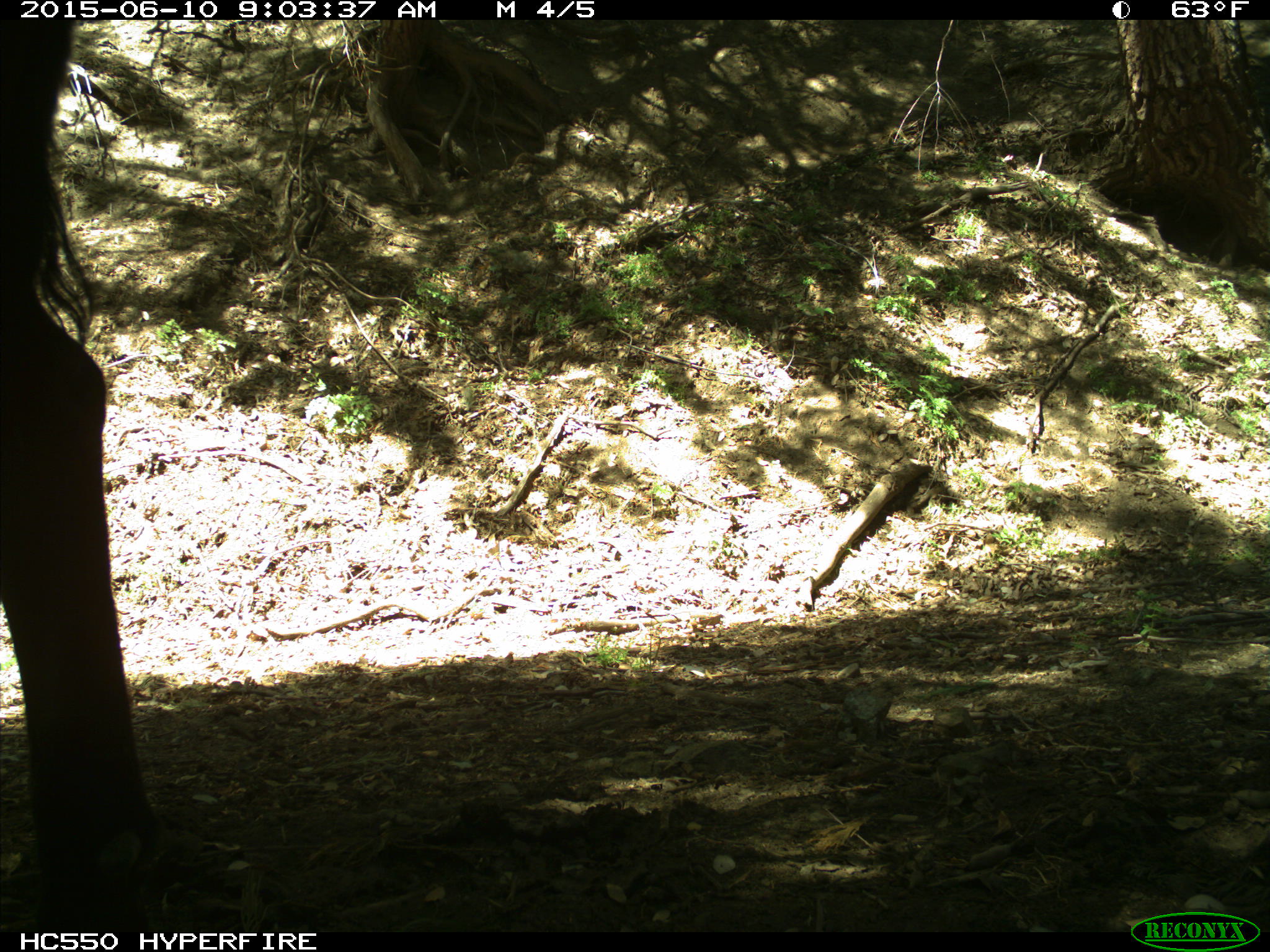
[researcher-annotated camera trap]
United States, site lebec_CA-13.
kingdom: Animalia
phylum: Chordata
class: Mammalia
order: Artiodactyla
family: Bovidae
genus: Bos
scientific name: Bos taurus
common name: domestic cow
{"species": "Bos taurus (domestic cow)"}